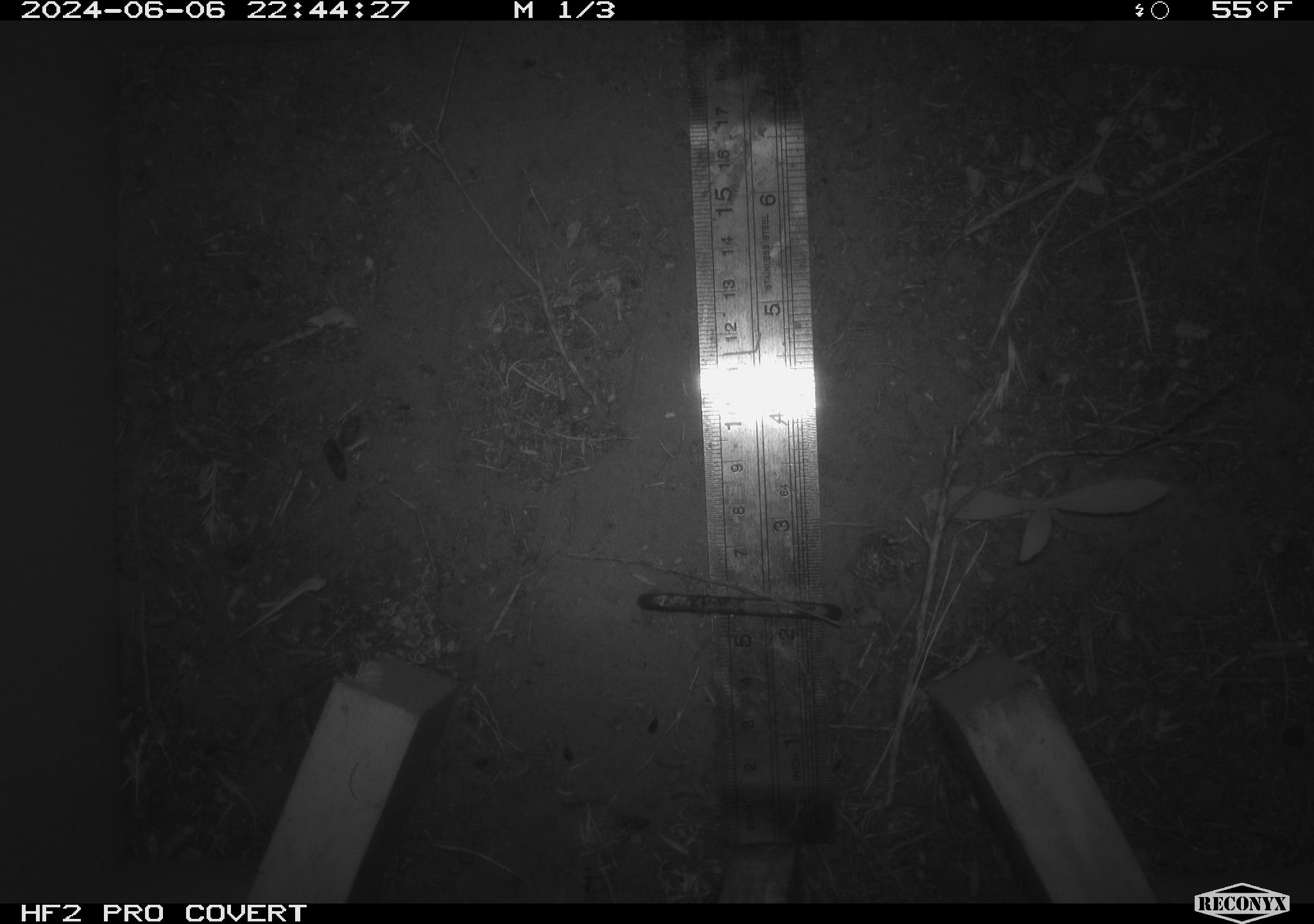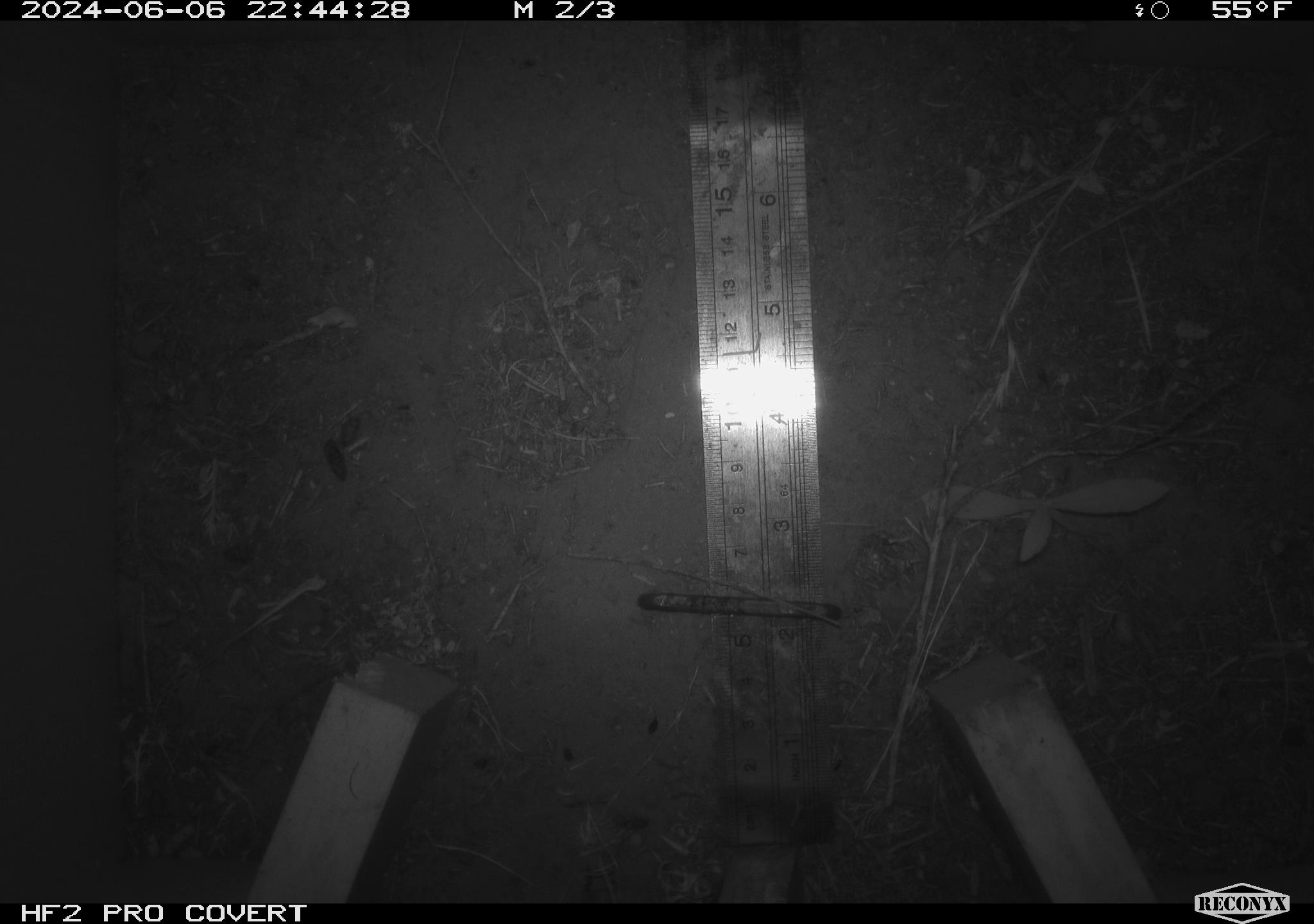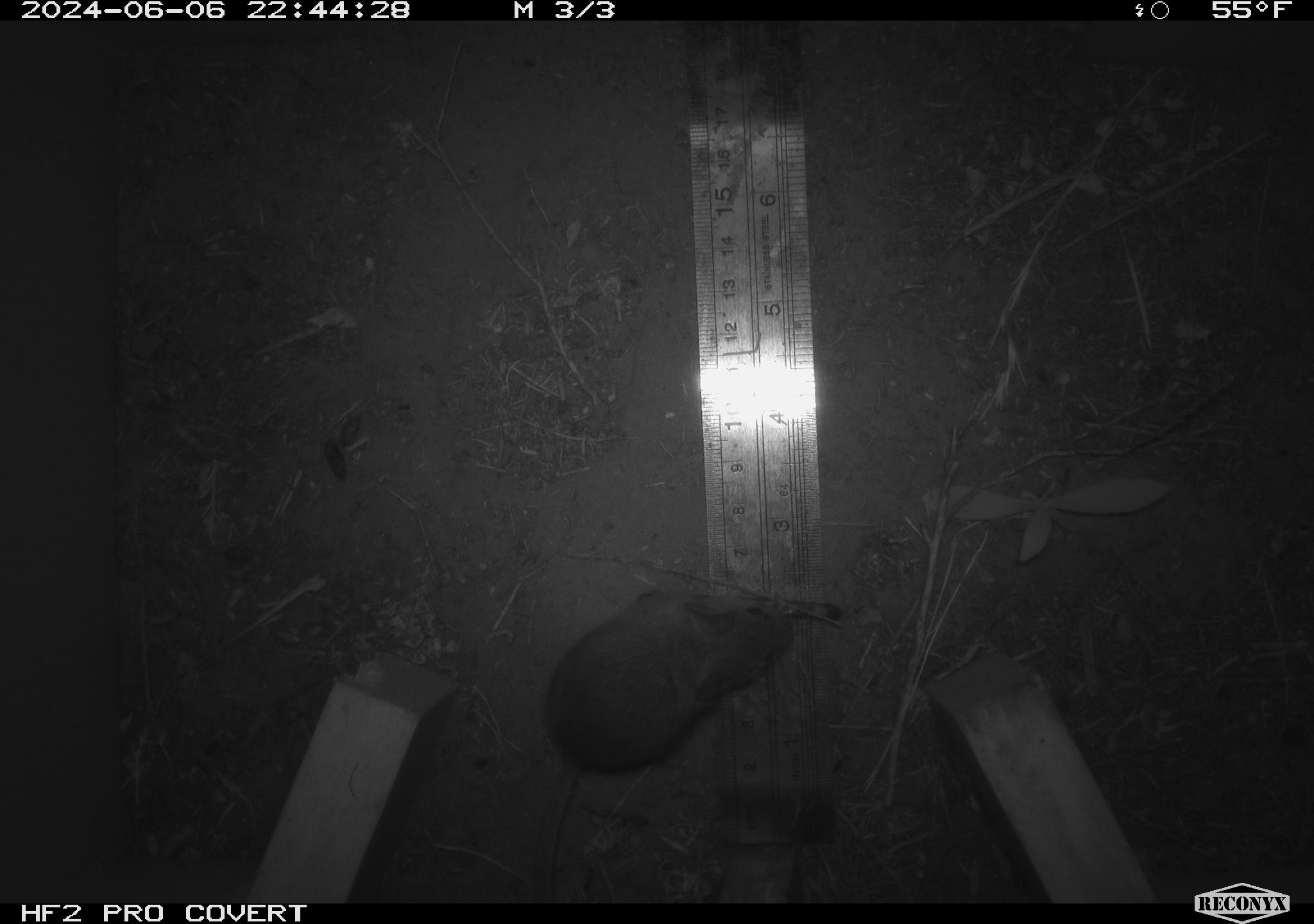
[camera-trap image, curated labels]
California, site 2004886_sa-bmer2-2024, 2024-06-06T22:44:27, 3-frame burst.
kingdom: Animalia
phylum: Chordata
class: Mammalia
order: Rodentia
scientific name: Rodentia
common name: mouse species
Mouse species (Rodentia).